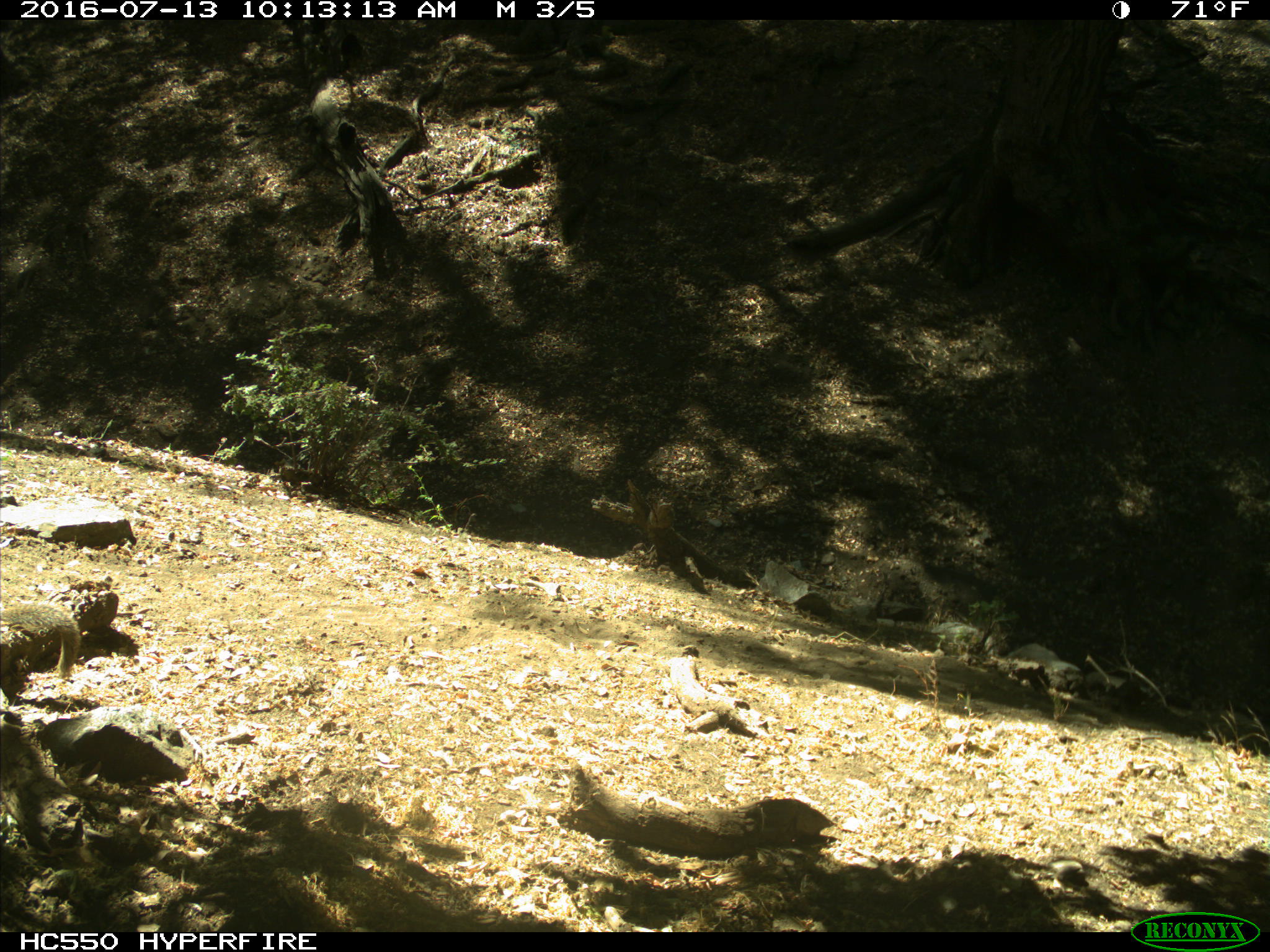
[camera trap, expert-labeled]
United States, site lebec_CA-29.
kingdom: Animalia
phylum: Chordata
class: Mammalia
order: Rodentia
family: Sciuridae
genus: Otospermophilus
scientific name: Otospermophilus beecheyi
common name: california ground squirrel